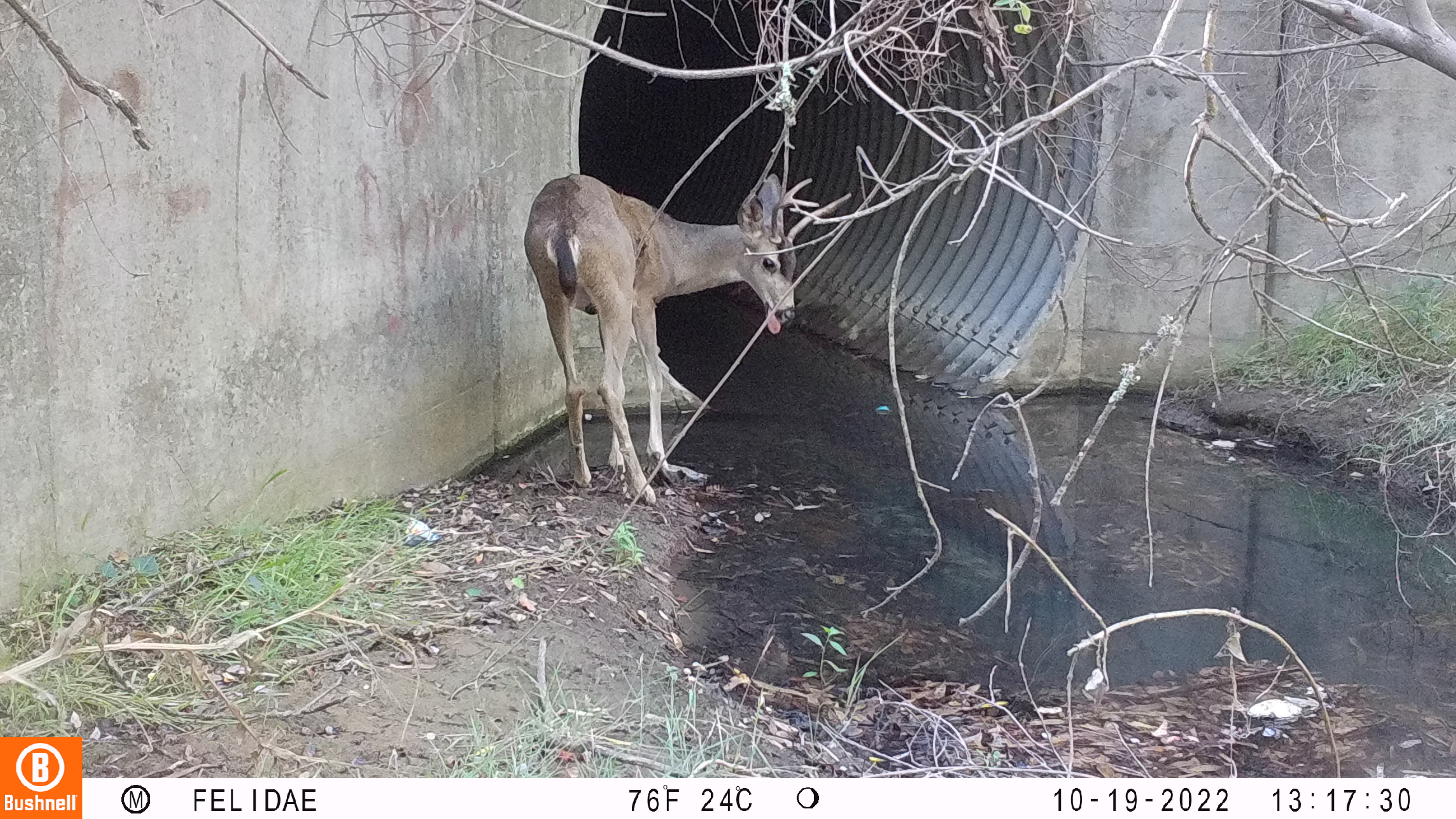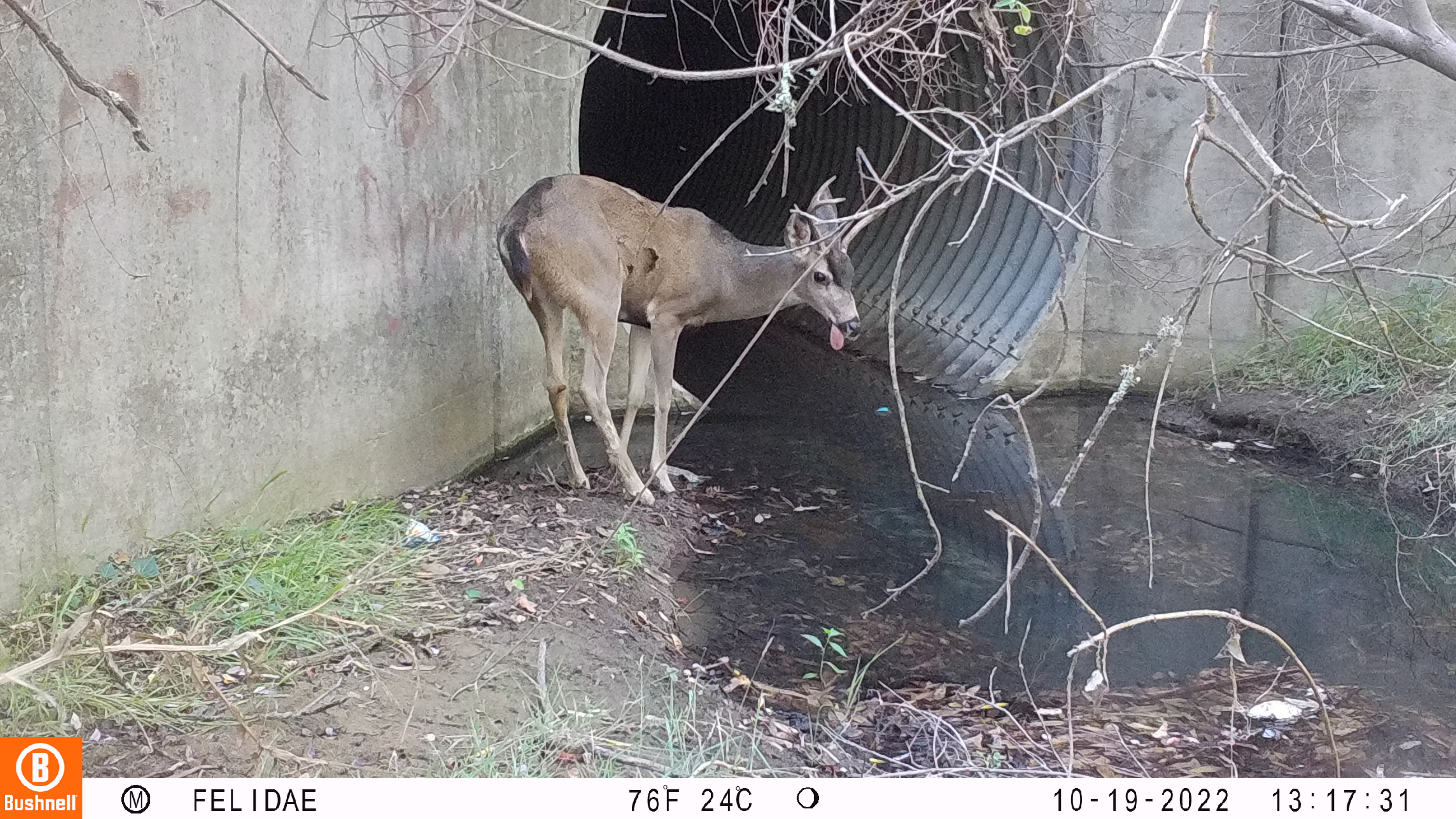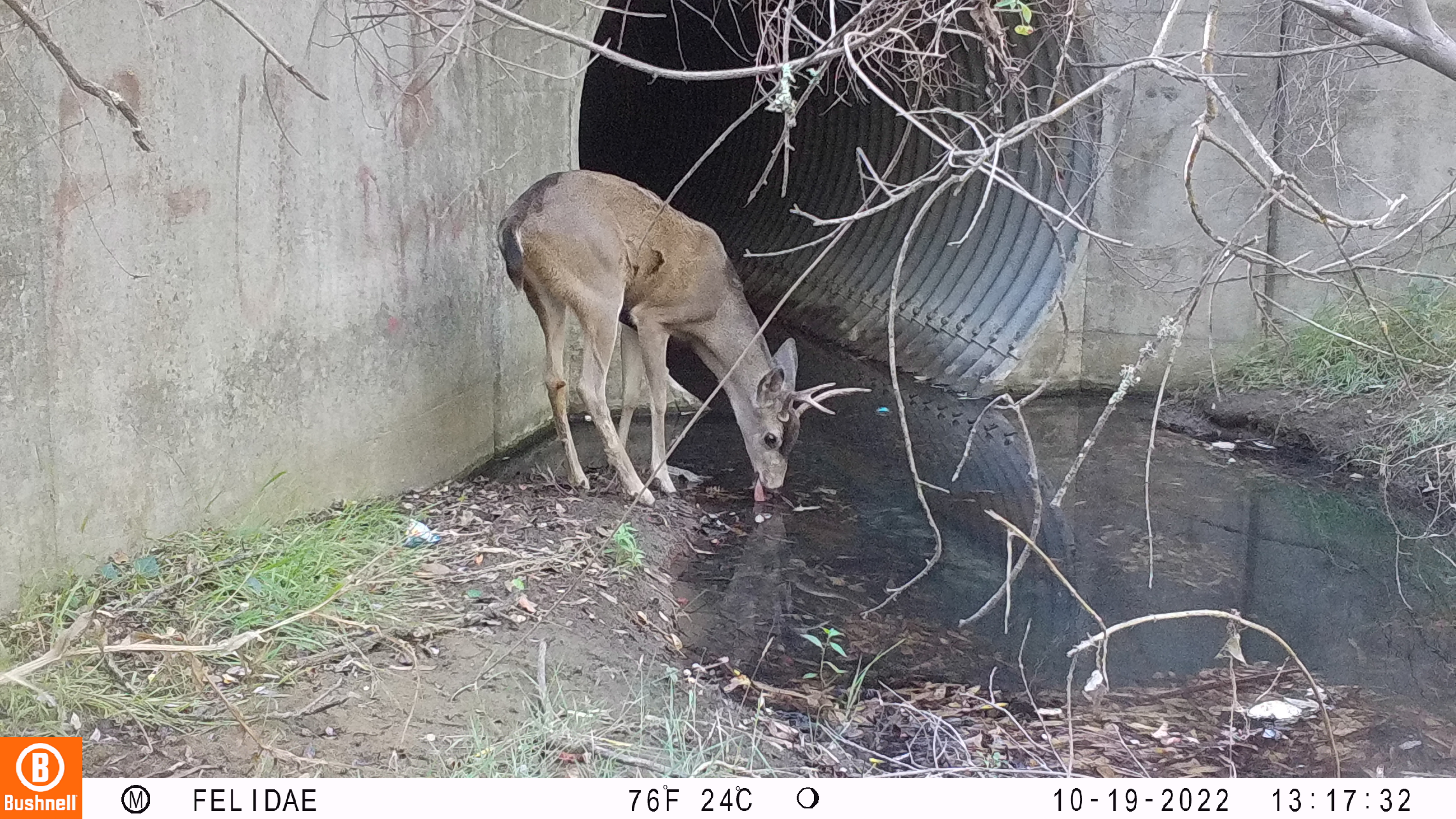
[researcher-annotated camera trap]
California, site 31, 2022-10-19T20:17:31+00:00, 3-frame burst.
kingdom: Animalia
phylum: Chordata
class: Mammalia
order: Artiodactyla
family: Cervidae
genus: Odocoileus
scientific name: Odocoileus hemionus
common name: mule deer